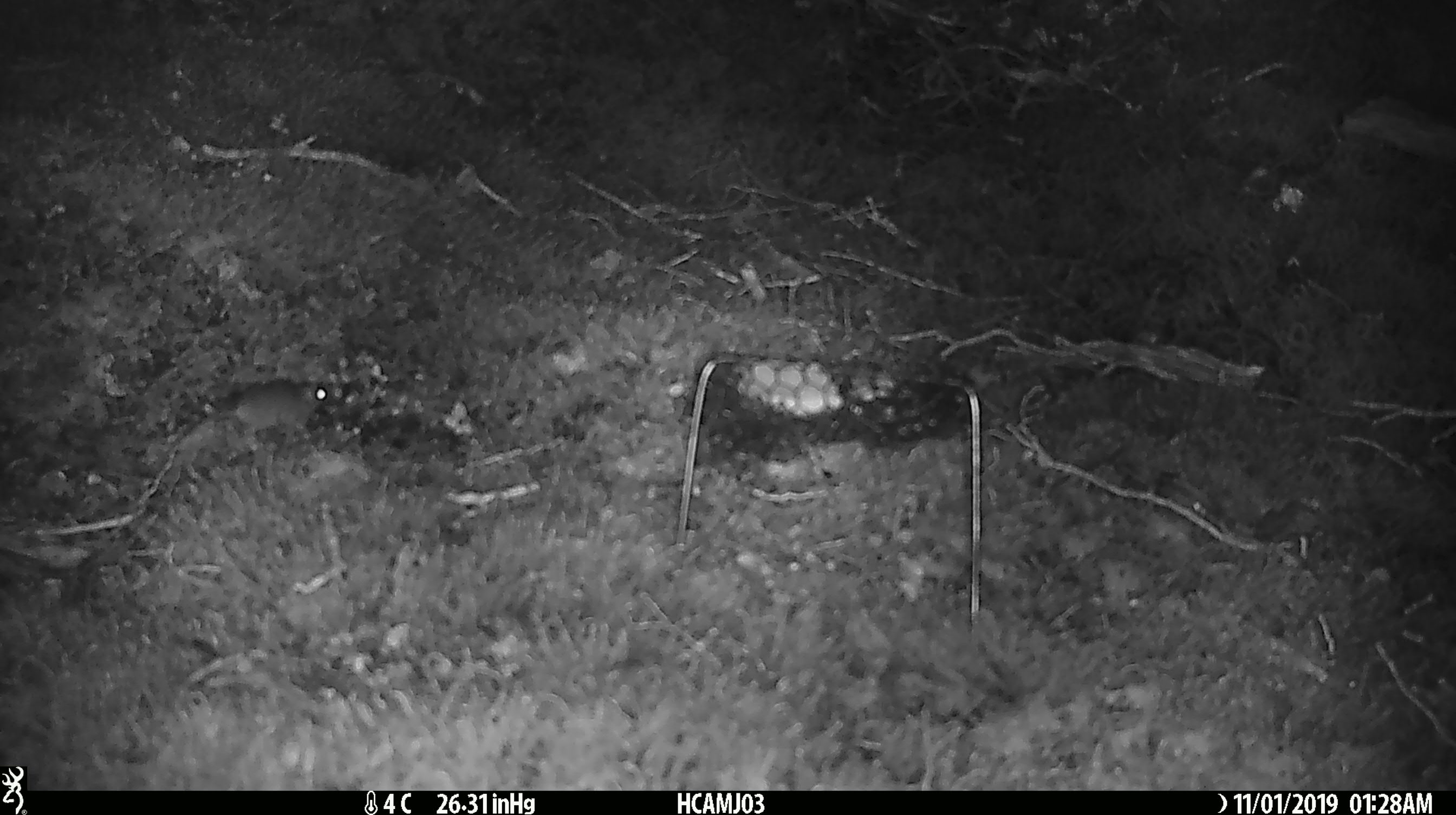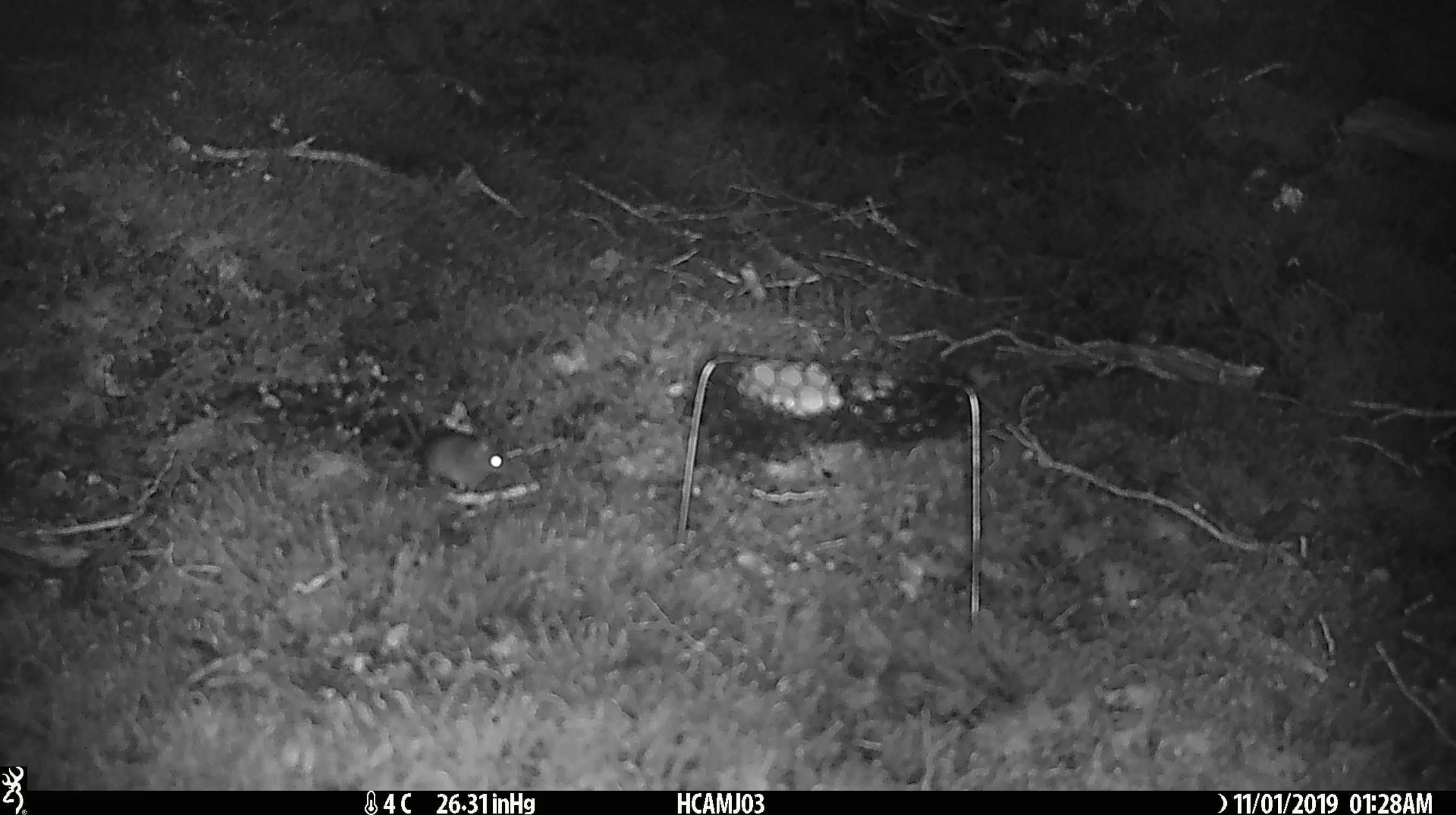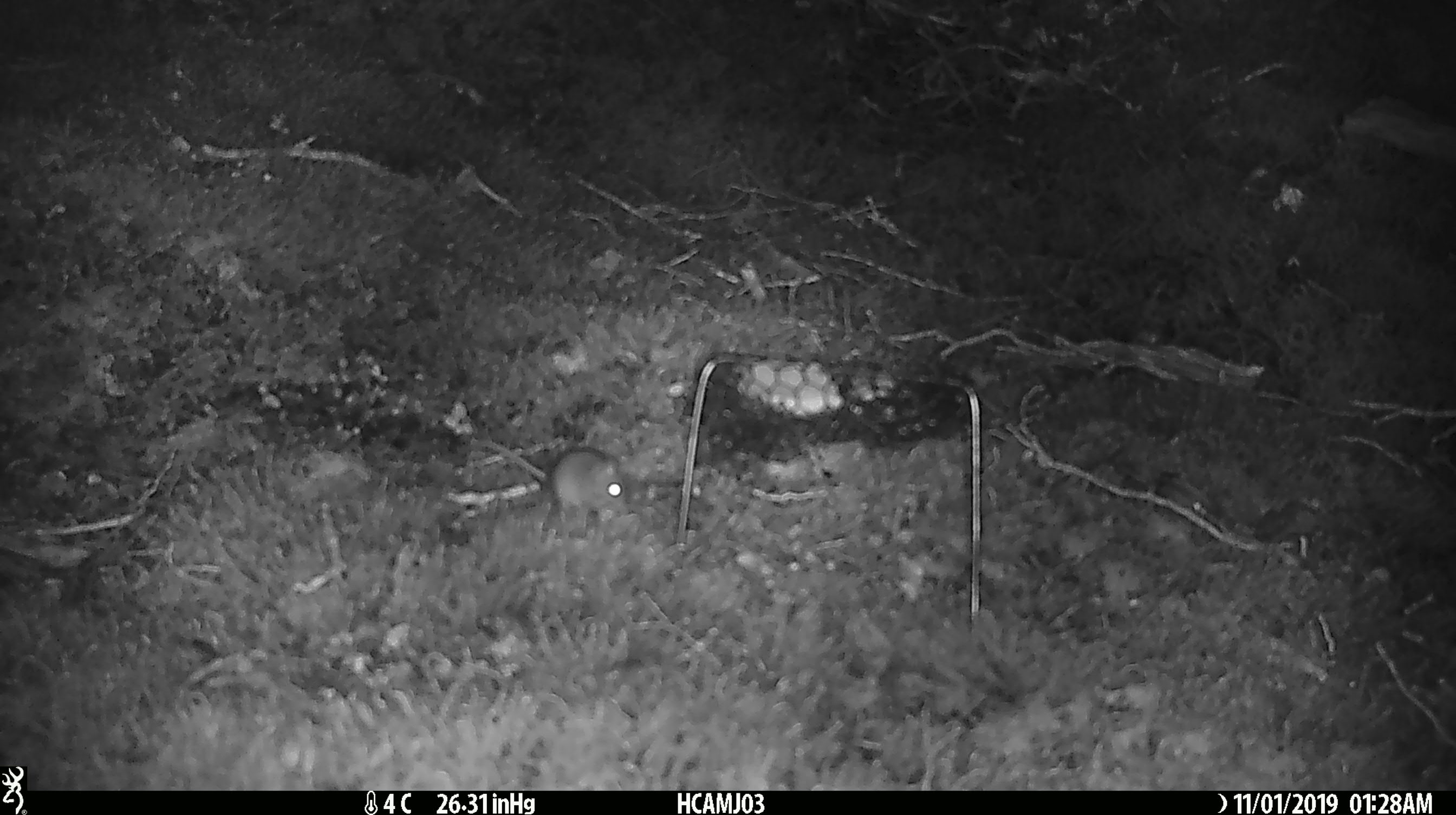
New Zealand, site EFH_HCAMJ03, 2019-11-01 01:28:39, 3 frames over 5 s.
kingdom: Animalia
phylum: Chordata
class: Mammalia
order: Rodentia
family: Muridae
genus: Mus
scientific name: Mus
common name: mouse